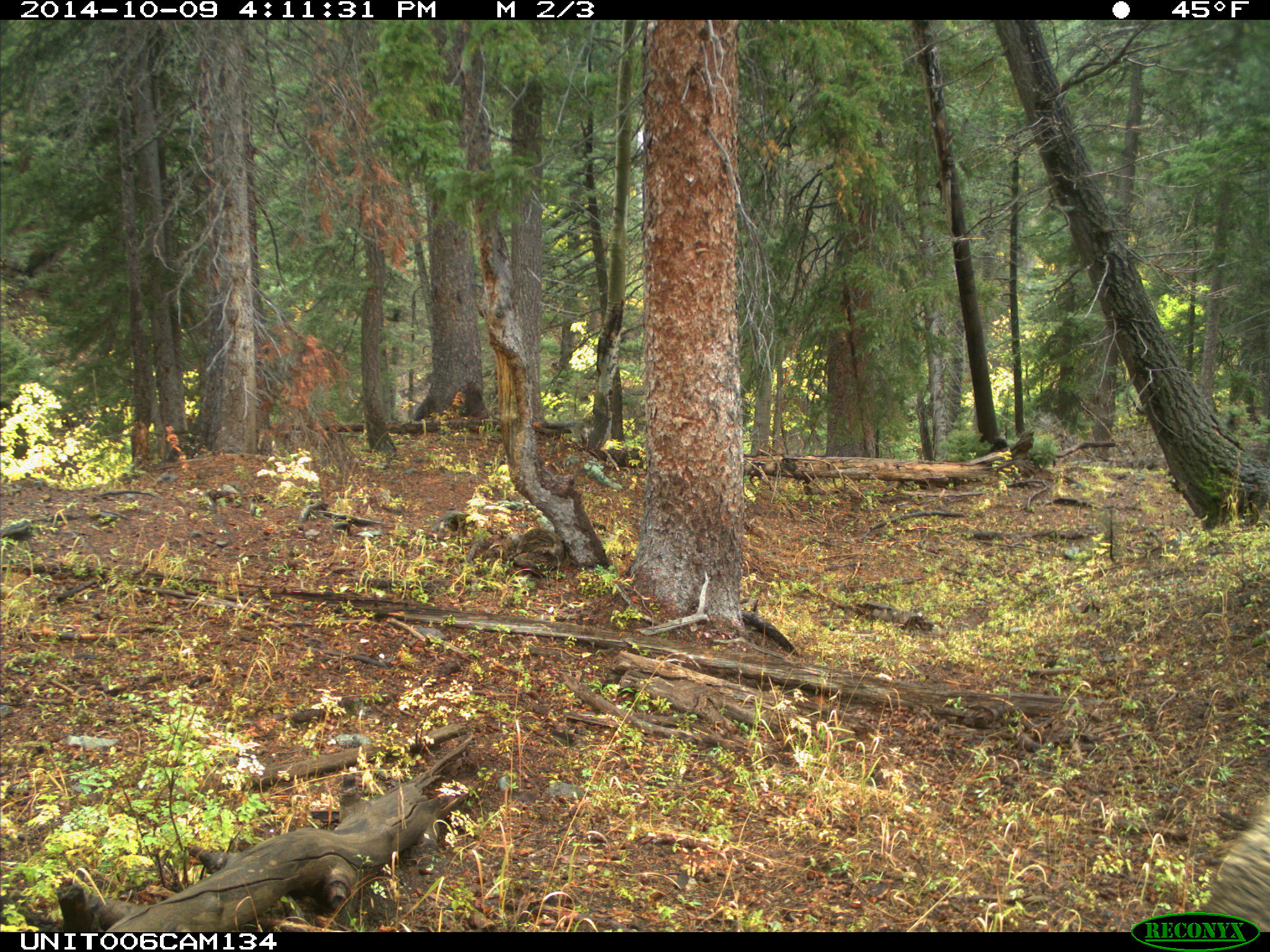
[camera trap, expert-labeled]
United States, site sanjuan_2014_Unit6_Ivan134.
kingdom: Animalia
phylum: Chordata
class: Mammalia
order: Artiodactyla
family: Cervidae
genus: Cervus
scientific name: Cervus elaphus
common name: red deer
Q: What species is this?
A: Cervus elaphus (red deer).